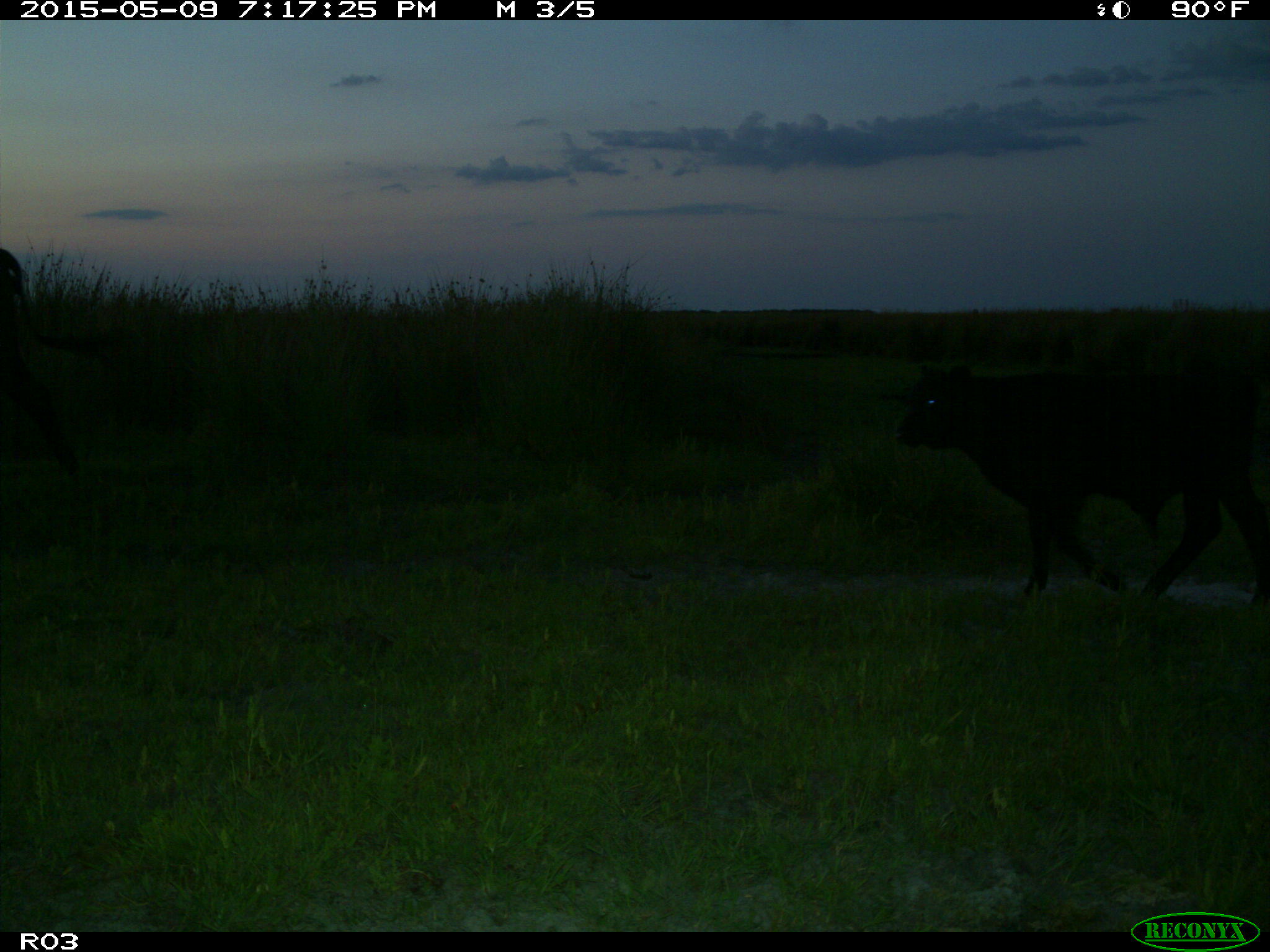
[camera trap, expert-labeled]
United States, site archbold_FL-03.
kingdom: Animalia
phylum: Chordata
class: Mammalia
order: Artiodactyla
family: Bovidae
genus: Bos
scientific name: Bos taurus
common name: domestic cow